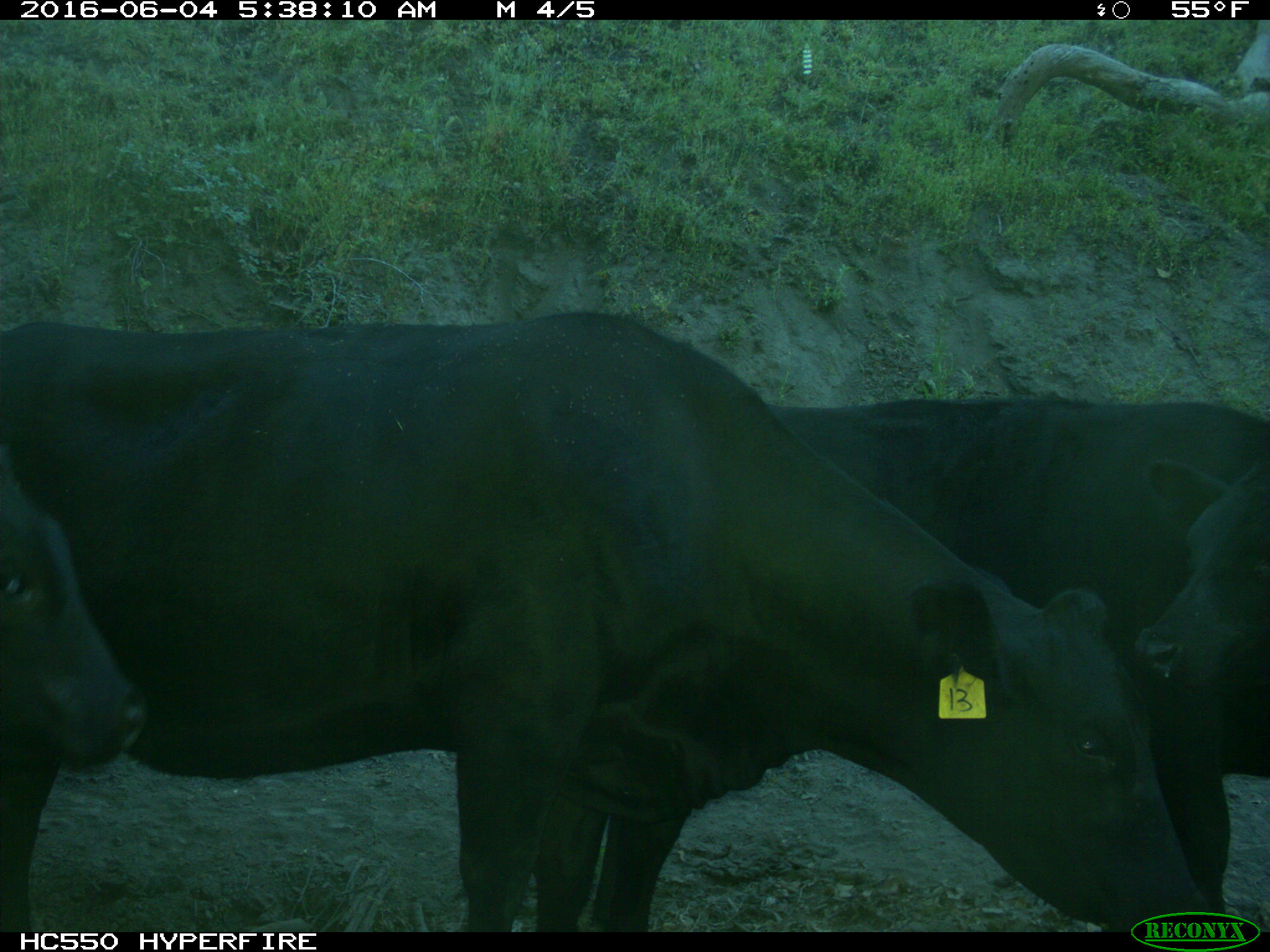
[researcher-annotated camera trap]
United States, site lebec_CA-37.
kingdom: Animalia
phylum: Chordata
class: Mammalia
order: Artiodactyla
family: Bovidae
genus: Bos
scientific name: Bos taurus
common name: domestic cow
Bos taurus (domestic cow).